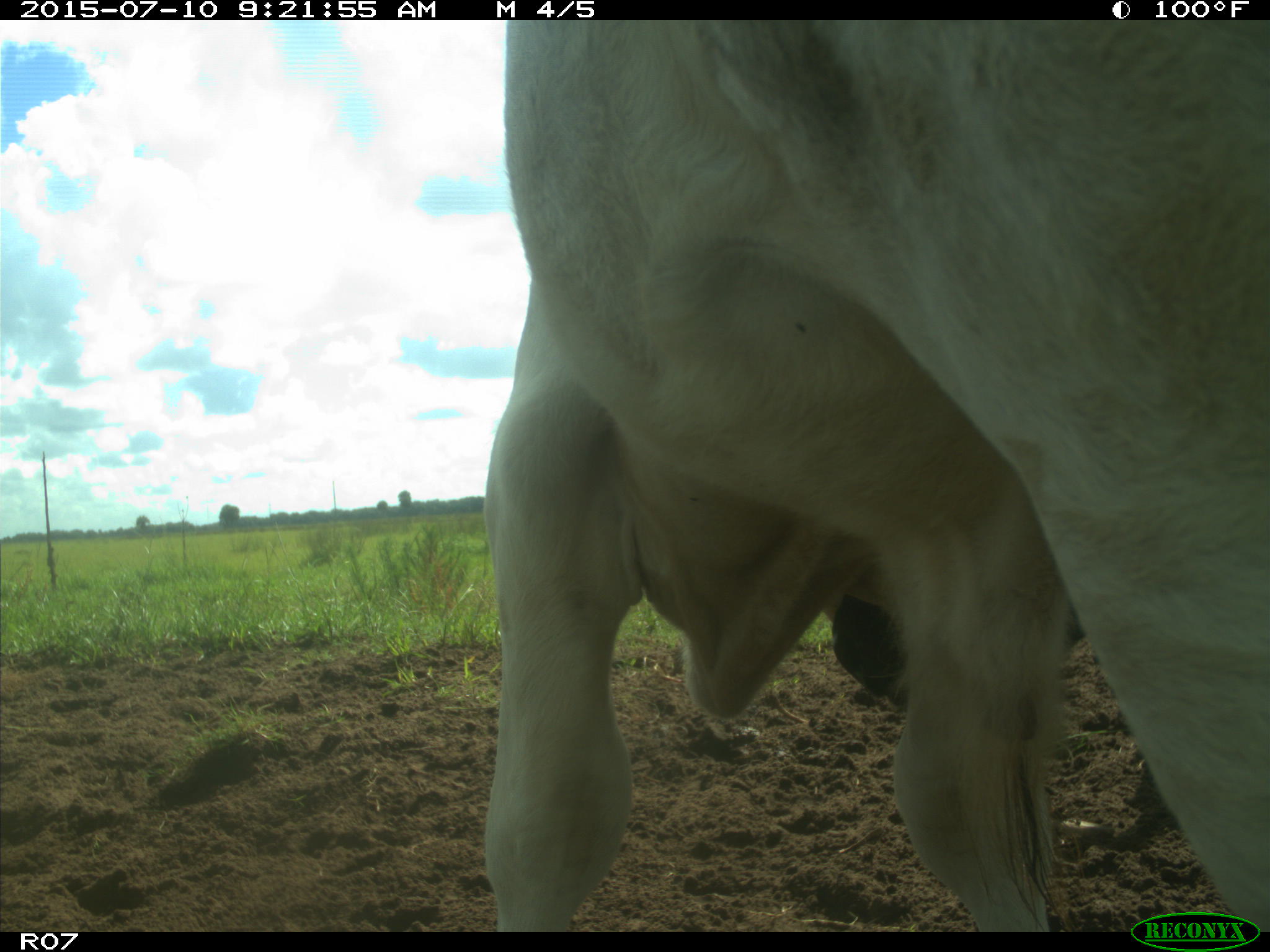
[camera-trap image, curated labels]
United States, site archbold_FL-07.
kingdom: Animalia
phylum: Chordata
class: Mammalia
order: Artiodactyla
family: Bovidae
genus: Bos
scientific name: Bos taurus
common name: domestic cow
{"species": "Bos taurus (domestic cow)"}